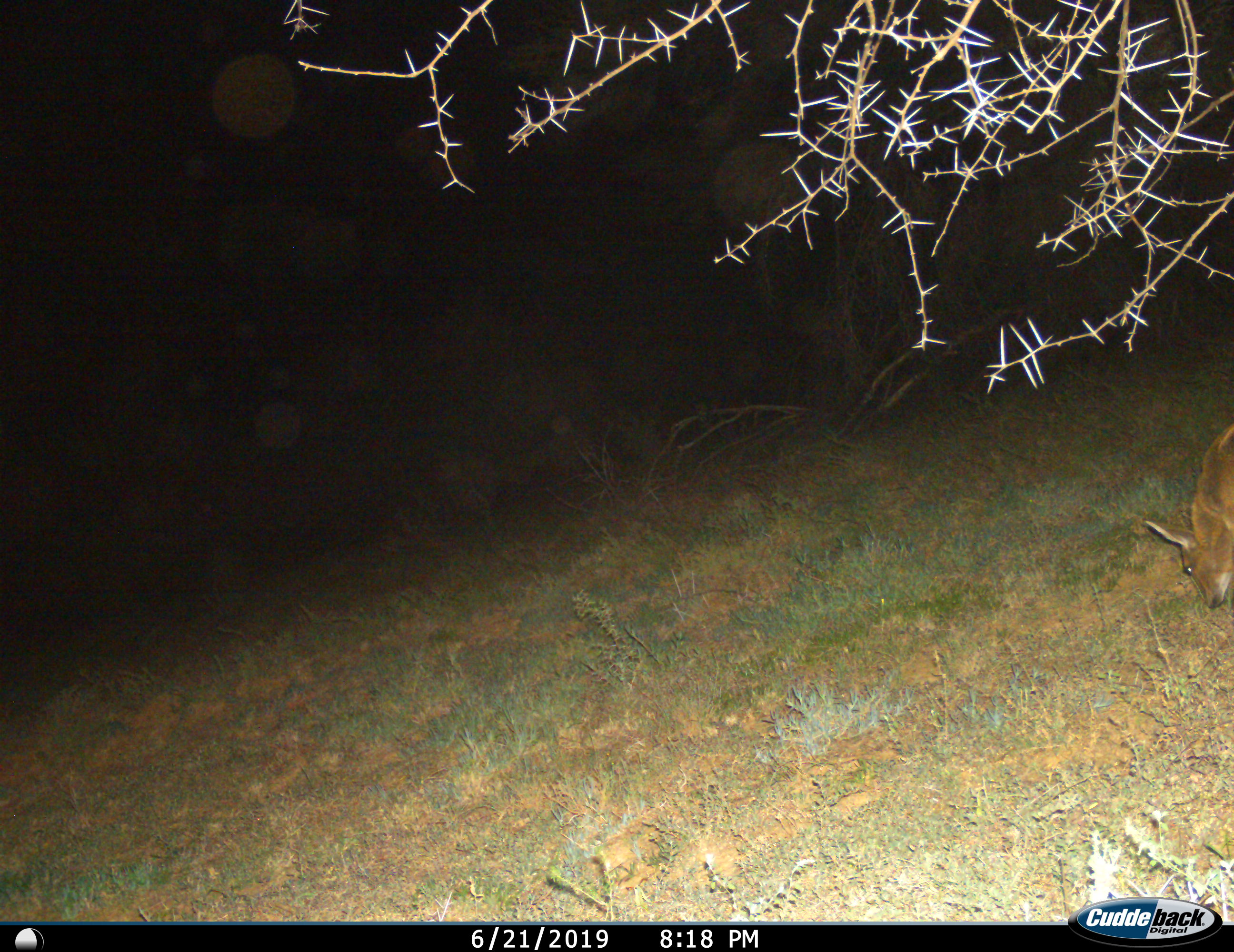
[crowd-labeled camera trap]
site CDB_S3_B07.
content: unidentified animal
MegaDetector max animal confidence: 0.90